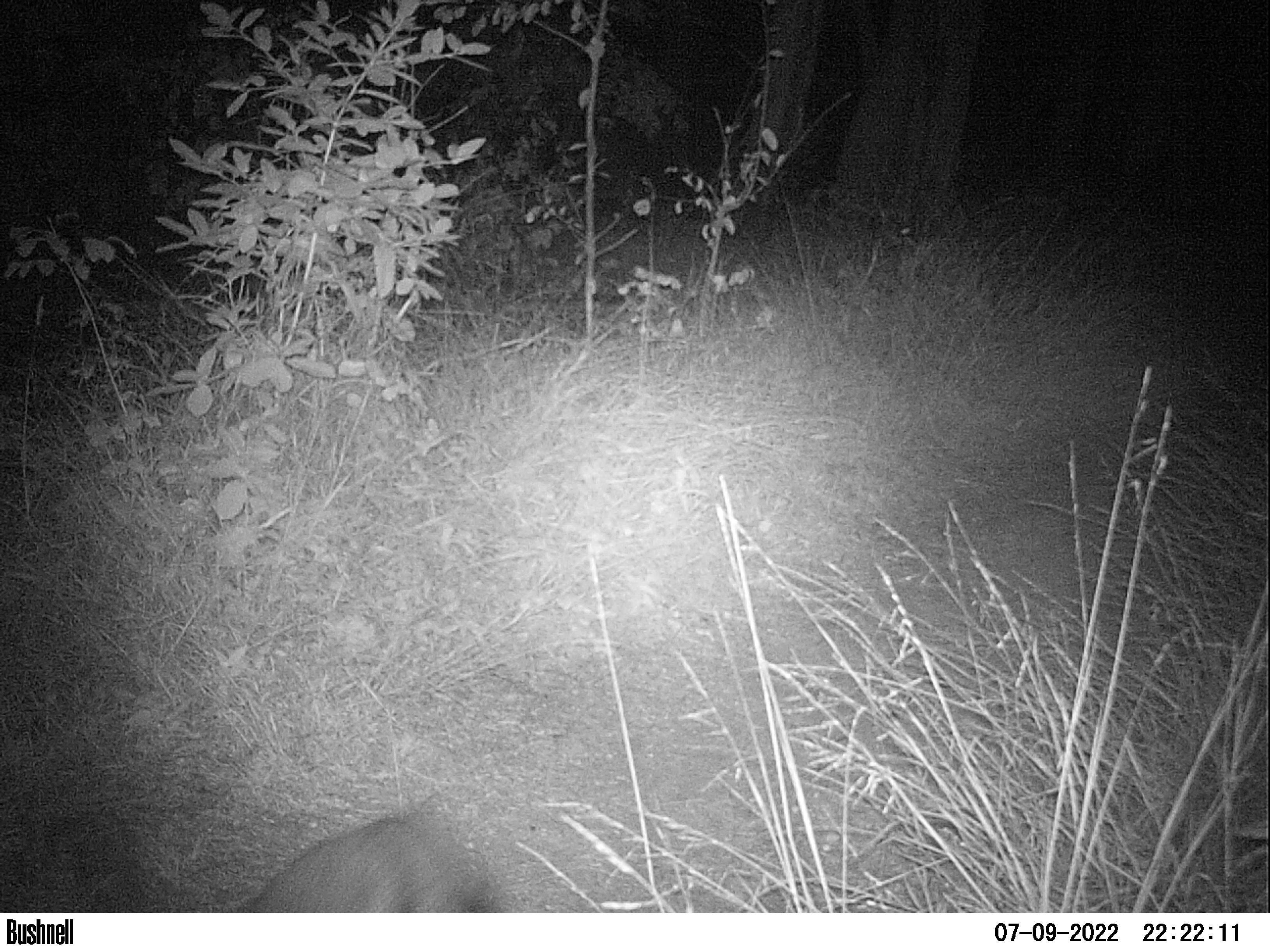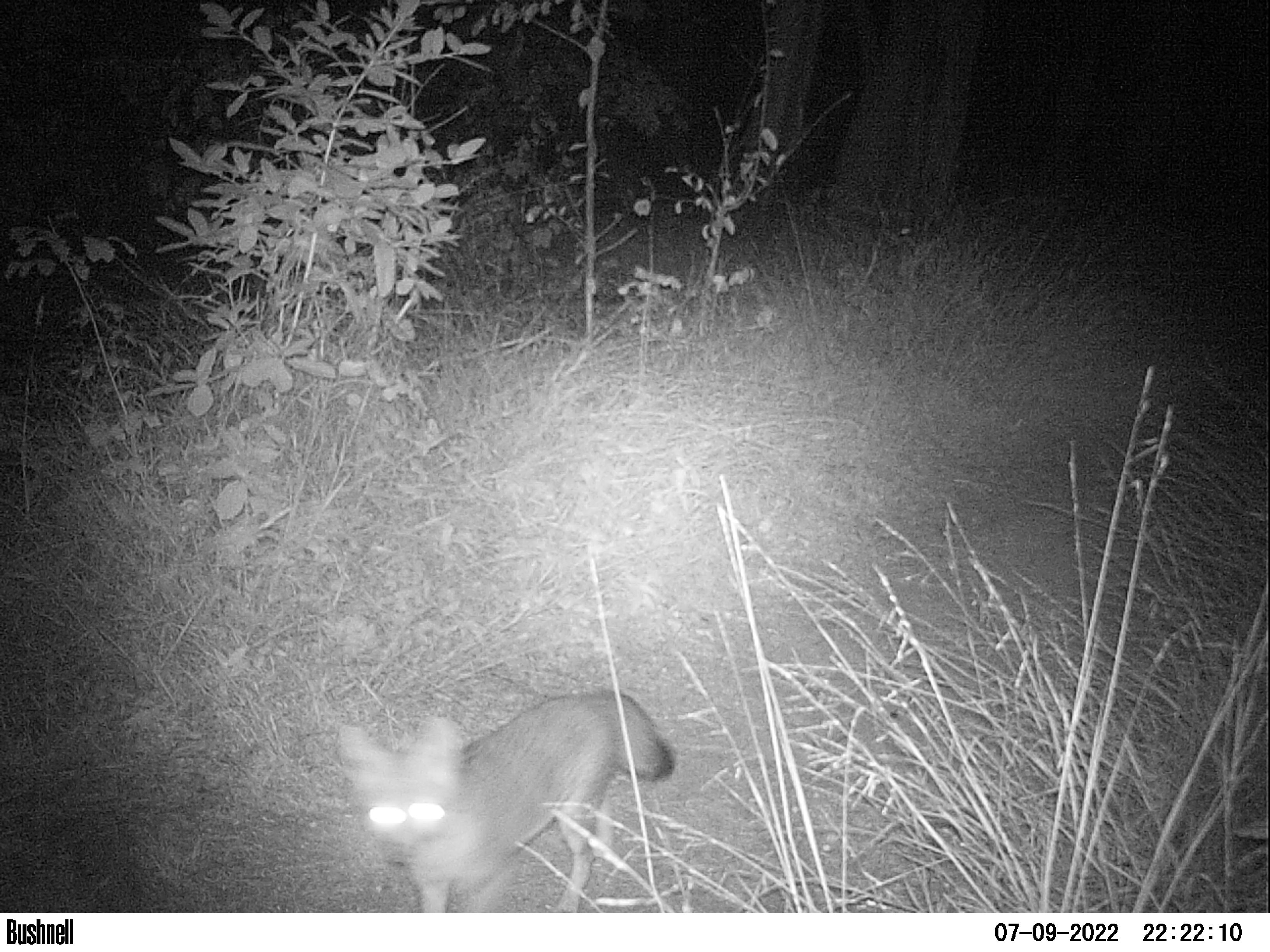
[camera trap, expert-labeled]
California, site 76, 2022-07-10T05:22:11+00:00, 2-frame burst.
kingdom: Animalia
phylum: Chordata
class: Mammalia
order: Carnivora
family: Canidae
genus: Urocyon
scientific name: Urocyon cinereoargenteus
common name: gray fox